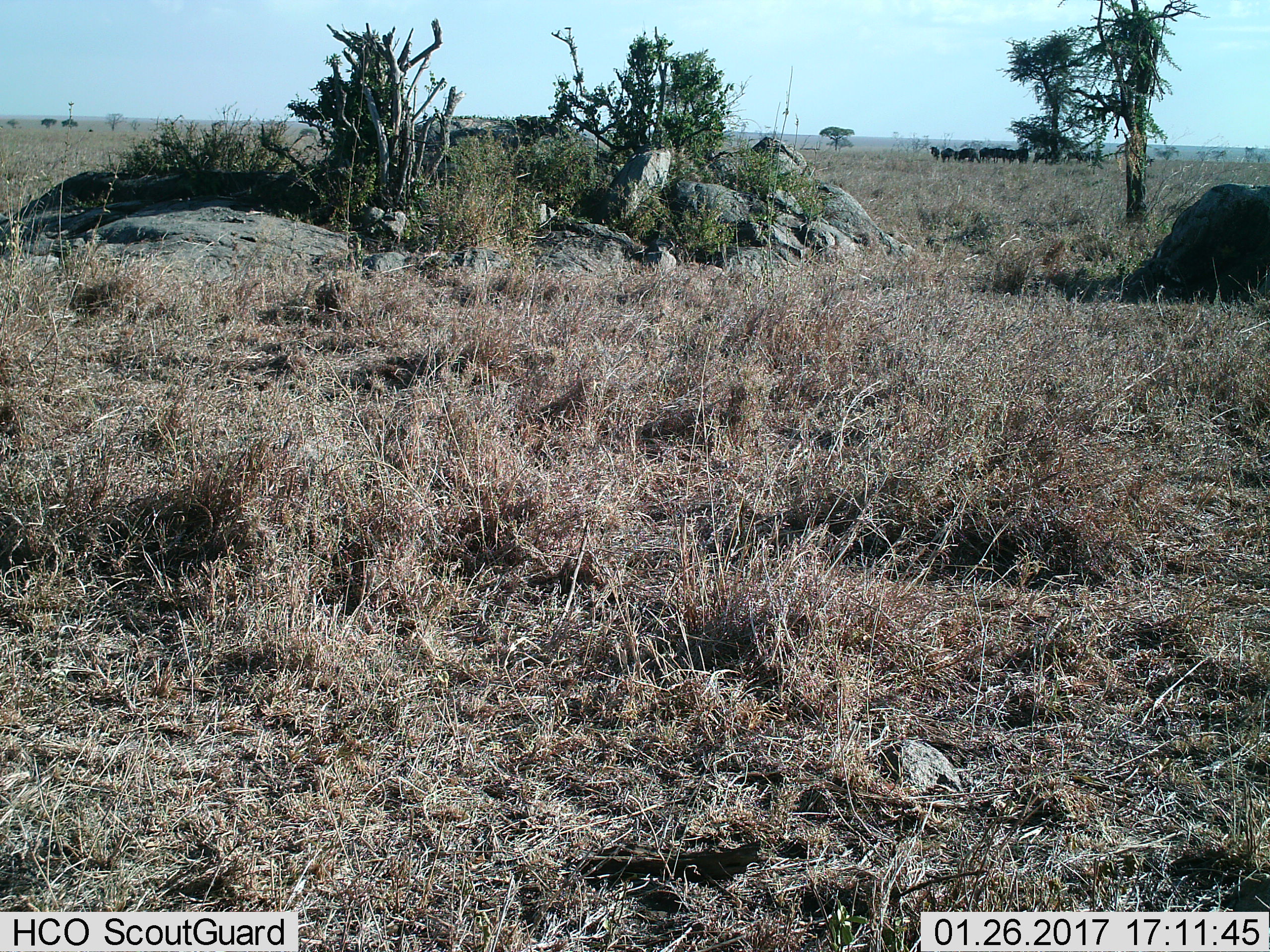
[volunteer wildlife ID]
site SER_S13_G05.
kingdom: Animalia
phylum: Chordata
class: Mammalia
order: Artiodactyla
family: Bovidae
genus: Connochaetes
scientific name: Connochaetes taurinus taurinus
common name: blue wildebeest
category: wildebeestblue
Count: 10.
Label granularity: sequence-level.